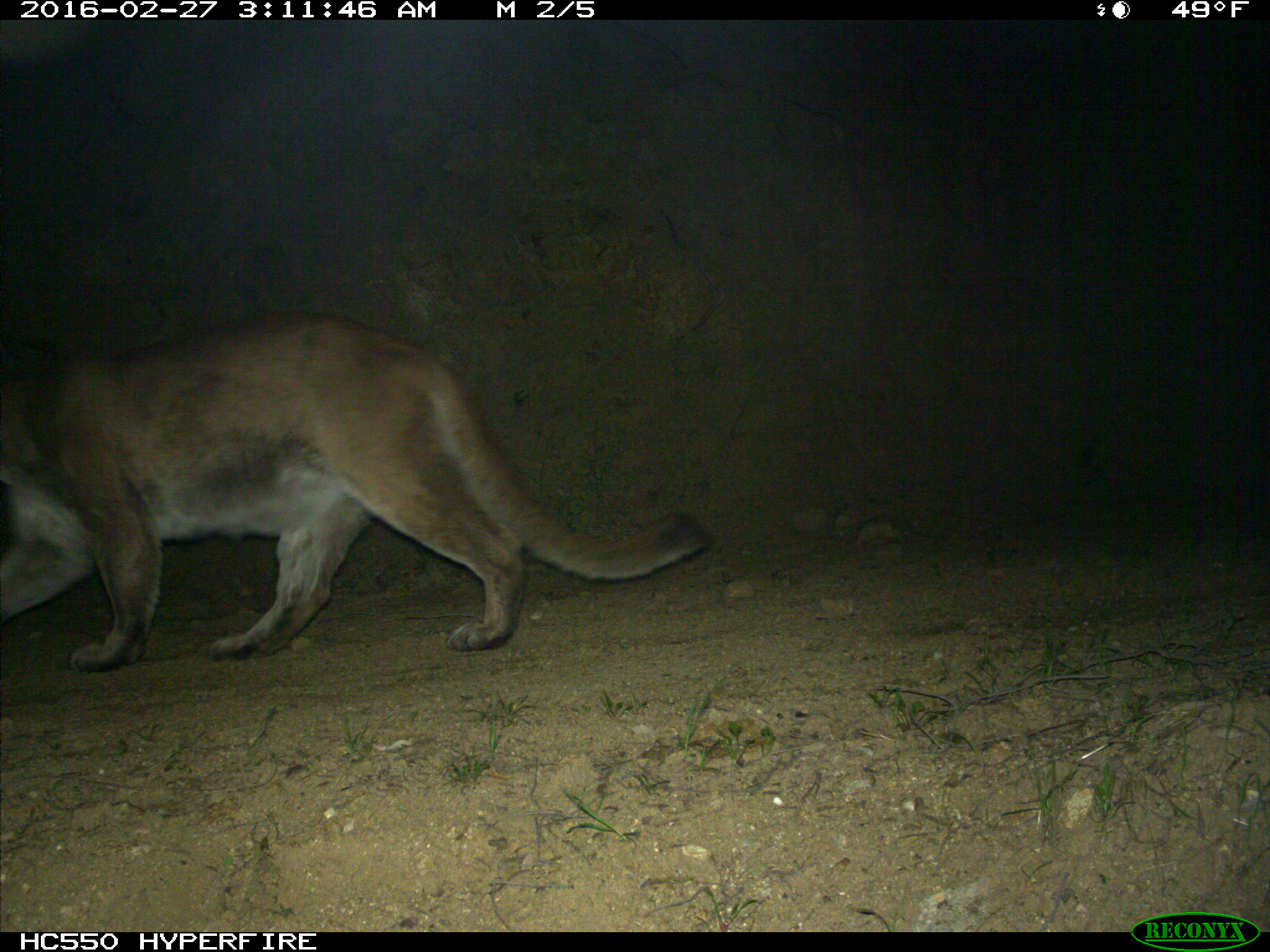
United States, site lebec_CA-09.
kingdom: Animalia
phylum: Chordata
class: Mammalia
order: Carnivora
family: Felidae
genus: Puma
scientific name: Puma concolor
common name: mountain lion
Puma concolor (mountain lion).